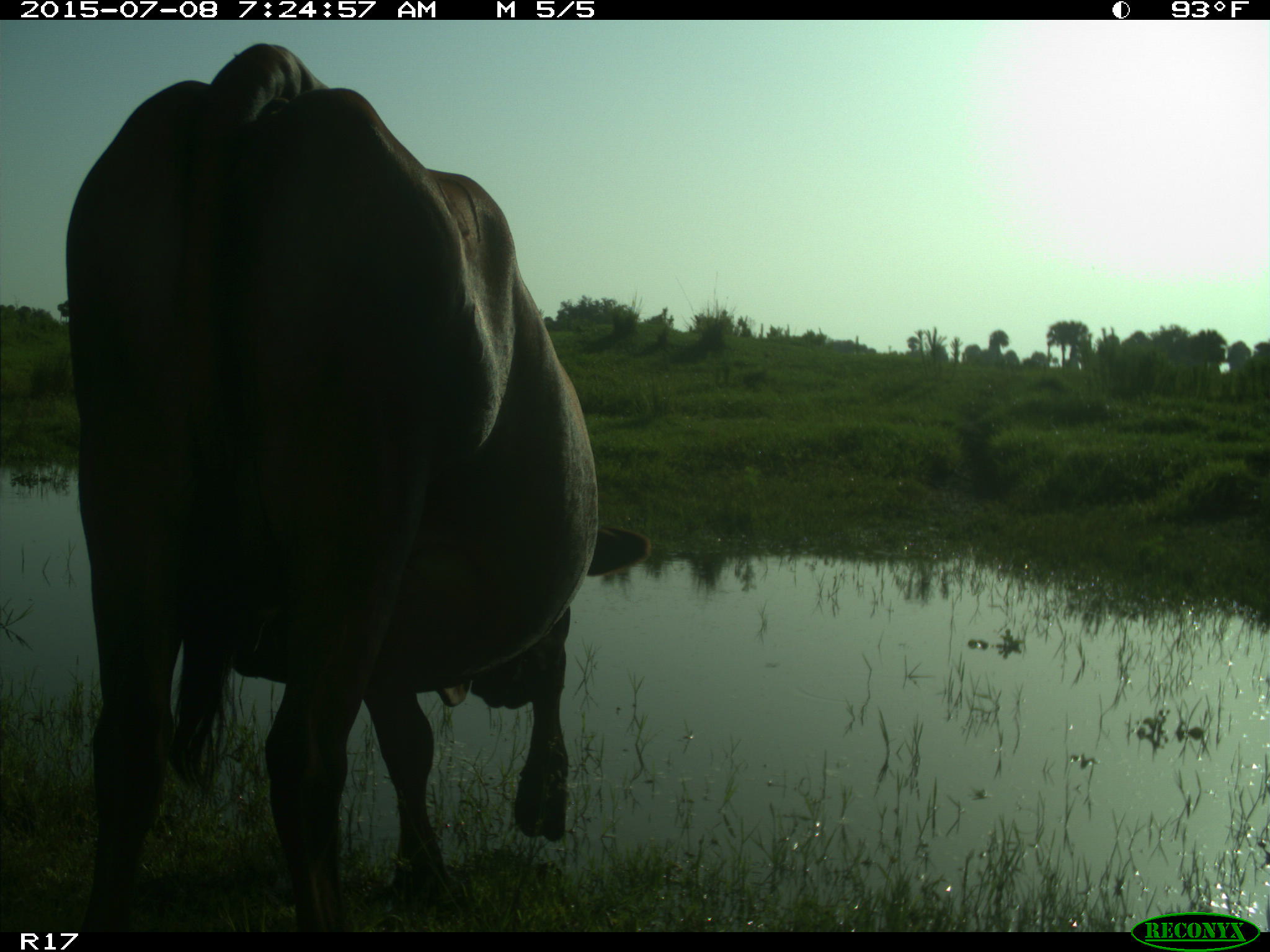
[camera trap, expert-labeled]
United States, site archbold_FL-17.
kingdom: Animalia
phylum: Chordata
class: Mammalia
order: Artiodactyla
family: Bovidae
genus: Bos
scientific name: Bos taurus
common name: domestic cow